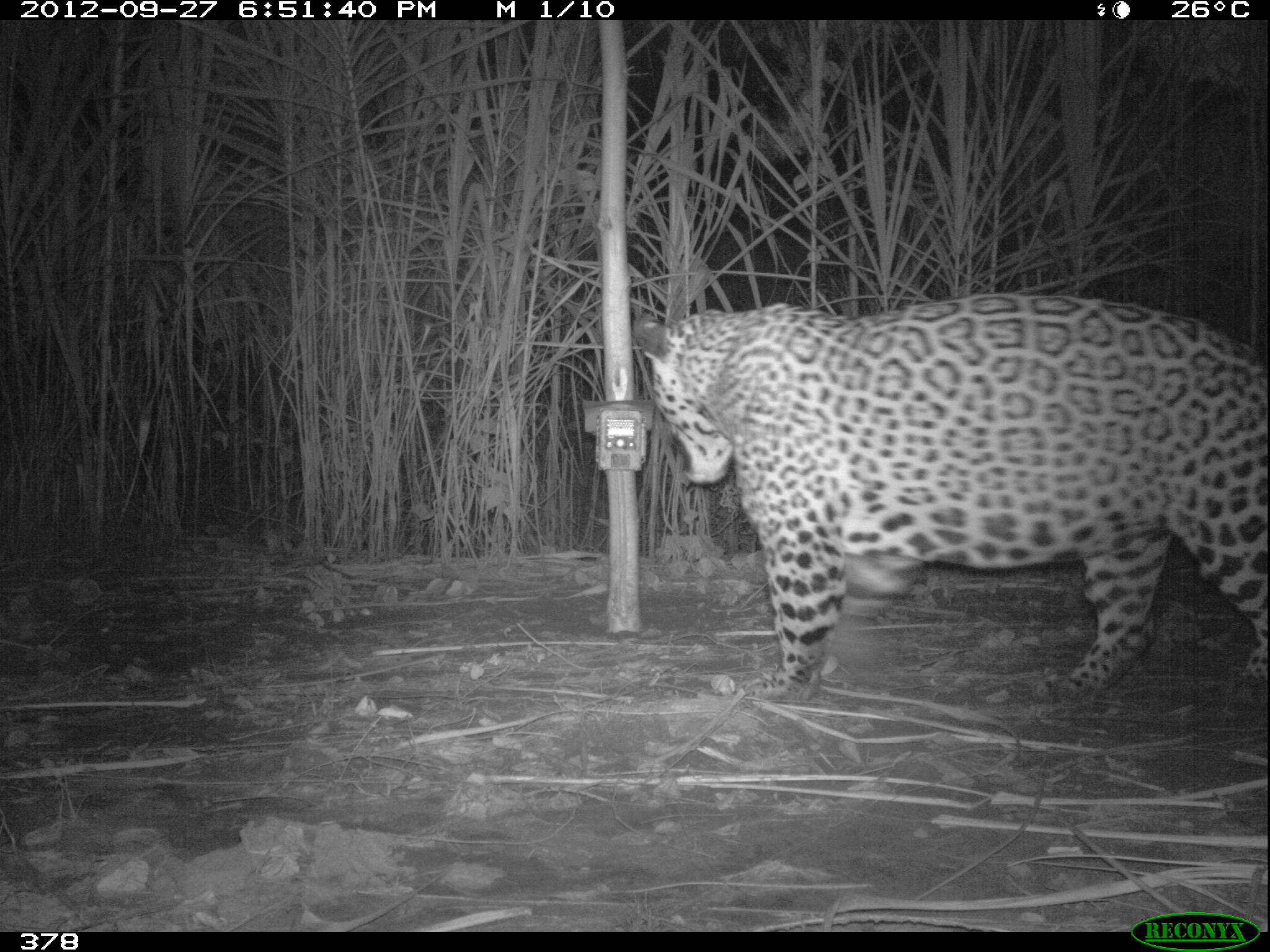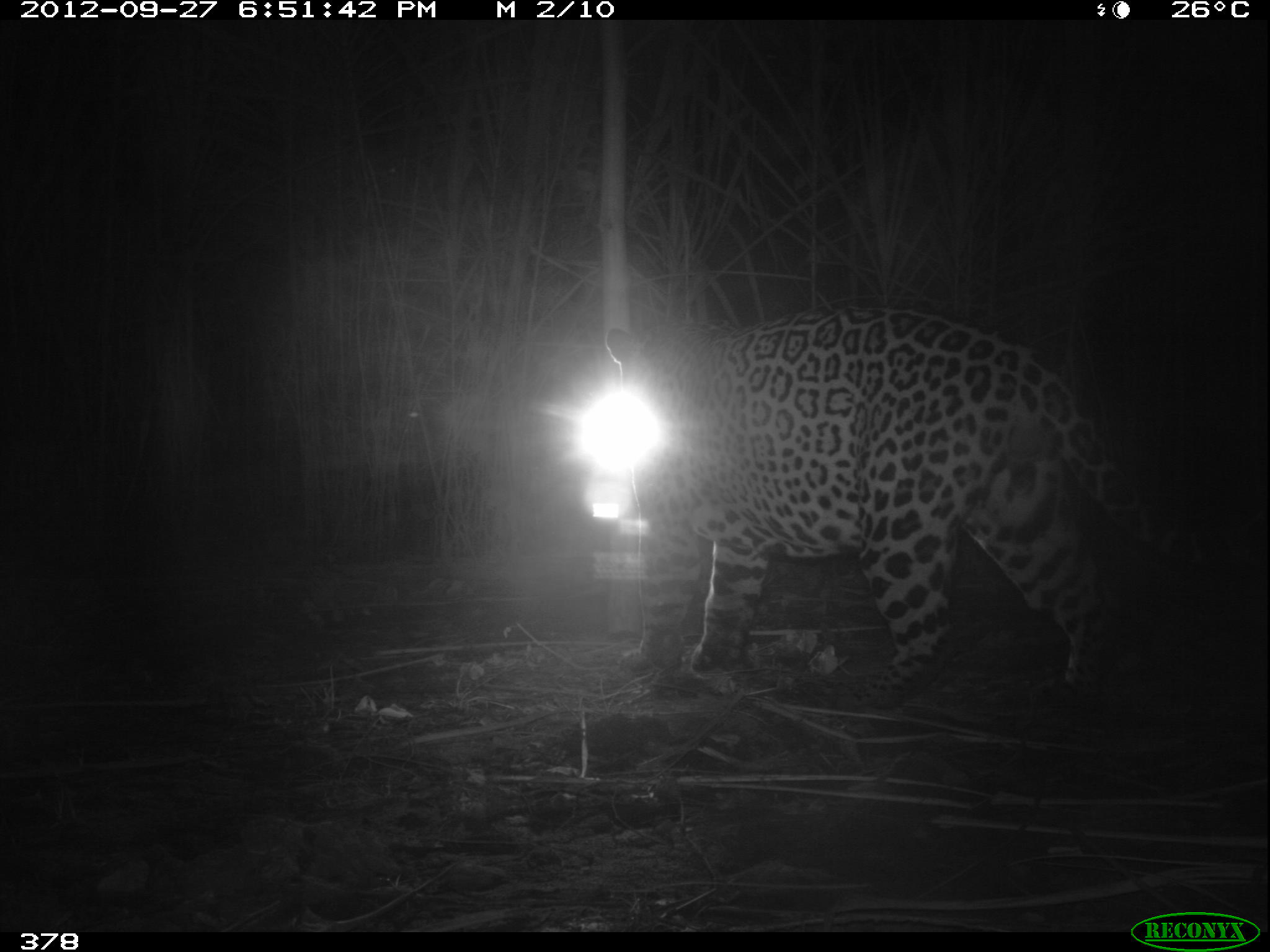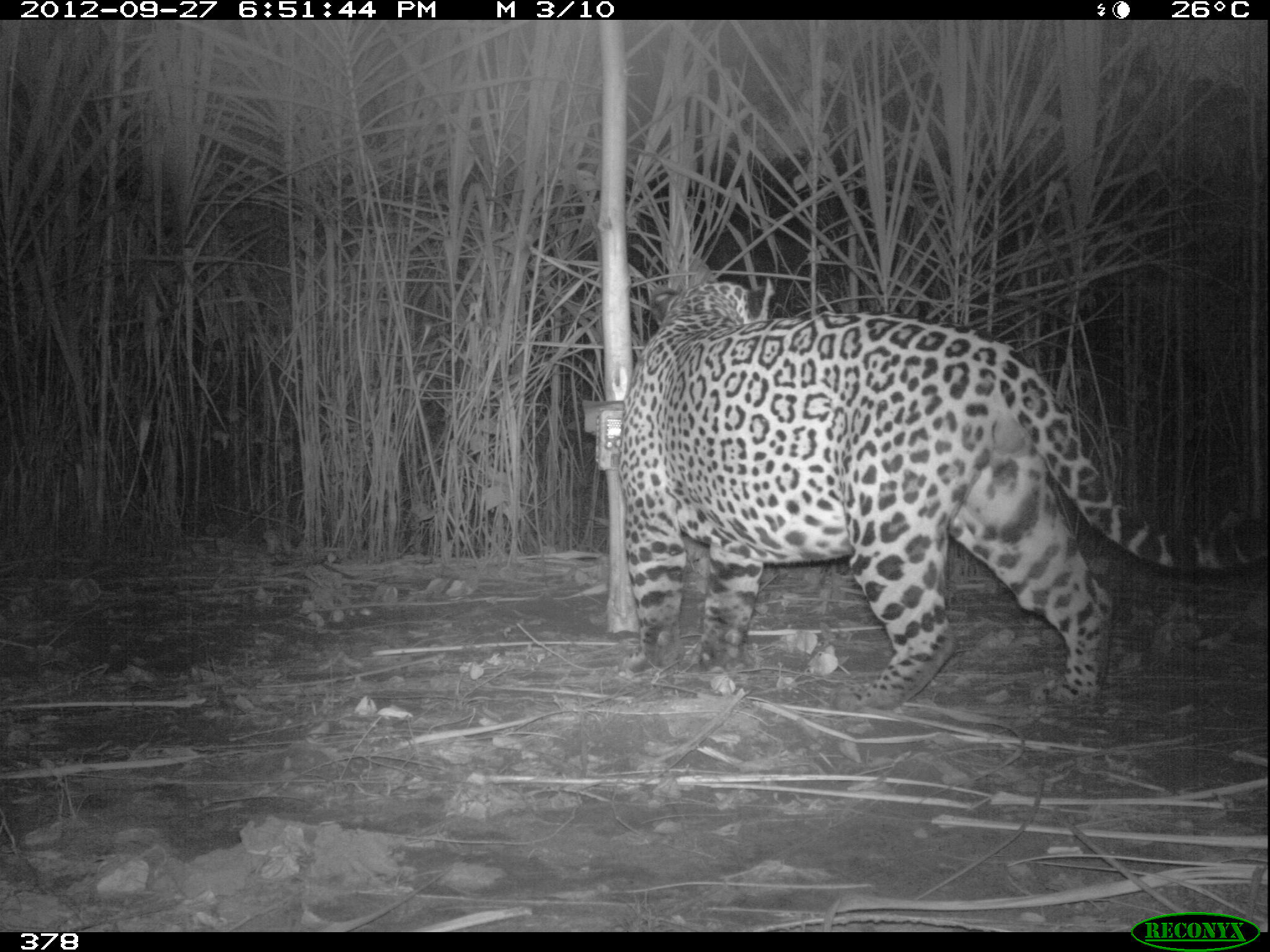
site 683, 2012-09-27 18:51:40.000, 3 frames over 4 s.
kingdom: Animalia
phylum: Chordata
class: Mammalia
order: Carnivora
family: Felidae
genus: Panthera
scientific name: Panthera onca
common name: jaguar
Panthera onca (jaguar).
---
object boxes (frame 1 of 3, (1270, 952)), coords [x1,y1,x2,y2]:
panthera onca: [631,289,1270,704]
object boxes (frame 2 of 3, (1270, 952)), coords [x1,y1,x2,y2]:
panthera onca: [607,306,1226,706]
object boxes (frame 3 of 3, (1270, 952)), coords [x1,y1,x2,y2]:
panthera onca: [613,276,1270,712]